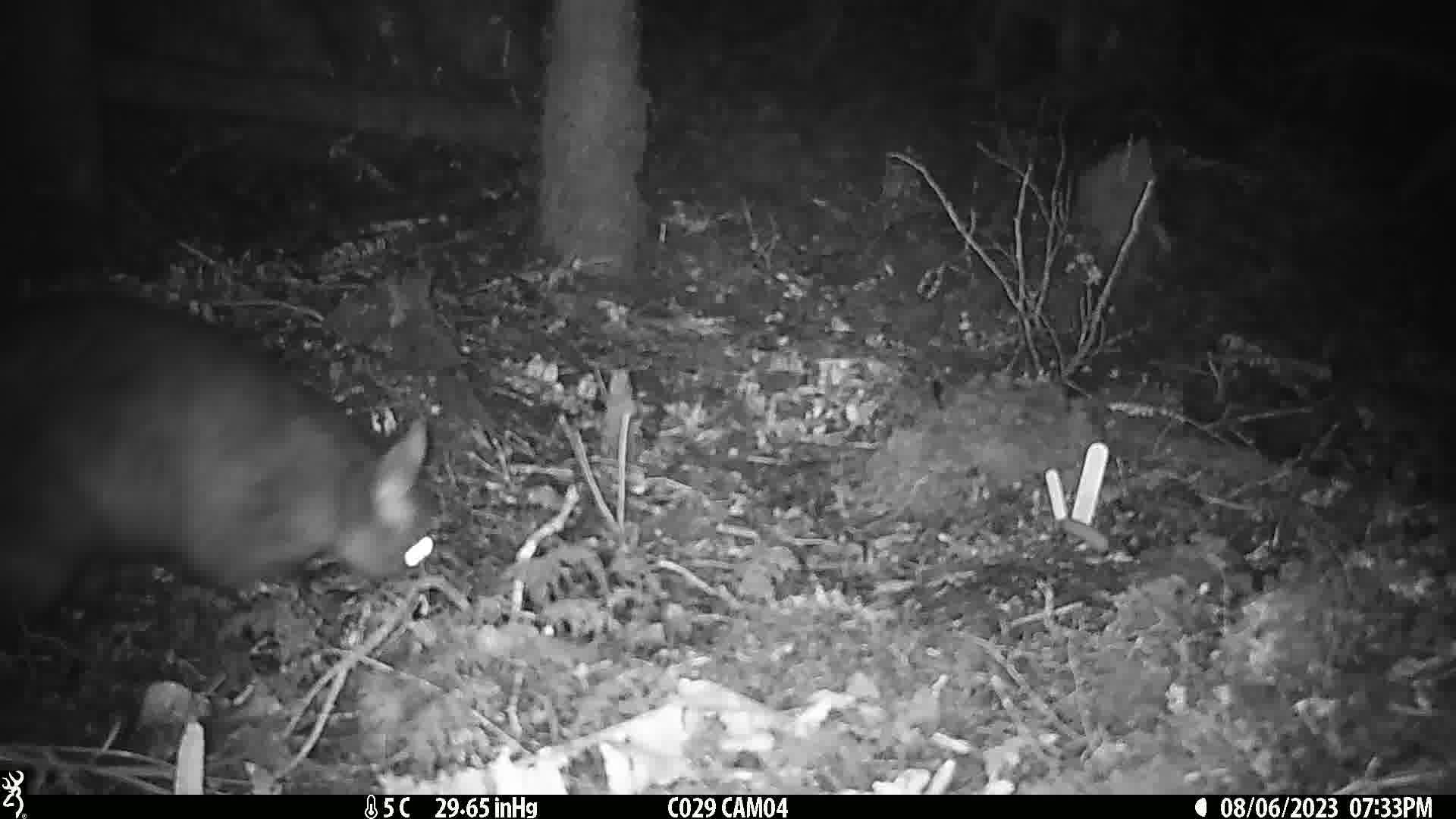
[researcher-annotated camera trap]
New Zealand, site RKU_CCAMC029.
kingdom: Animalia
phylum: Chordata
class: Mammalia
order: Diprotodontia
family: Phalangeridae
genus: Trichosurus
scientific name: Trichosurus vulpecula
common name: common brushtail possum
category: possum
Possum (common brushtail possum) (Trichosurus vulpecula).